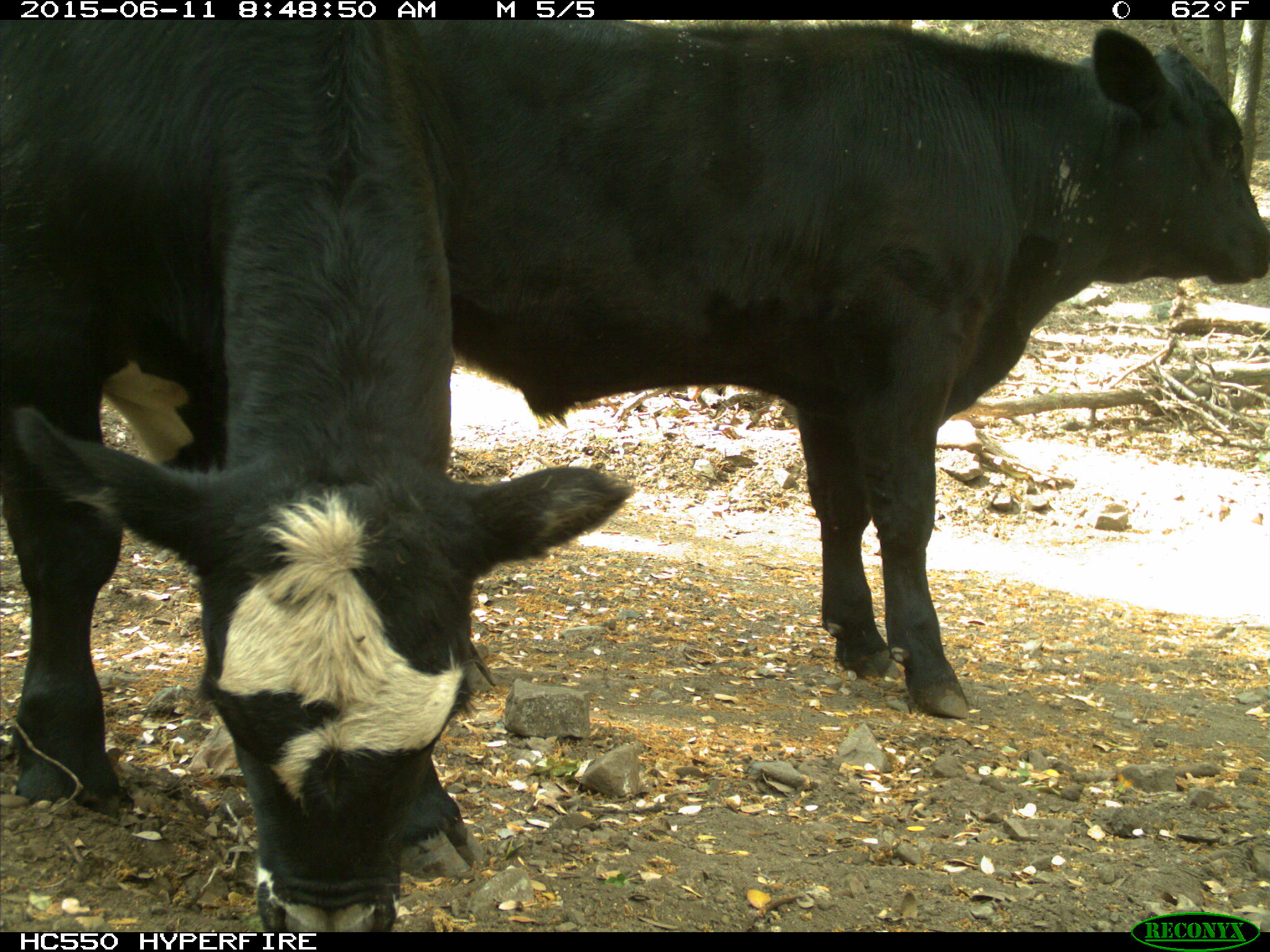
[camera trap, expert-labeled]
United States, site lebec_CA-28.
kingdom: Animalia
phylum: Chordata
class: Mammalia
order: Artiodactyla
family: Bovidae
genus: Bos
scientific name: Bos taurus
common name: domestic cow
Bos taurus (domestic cow).